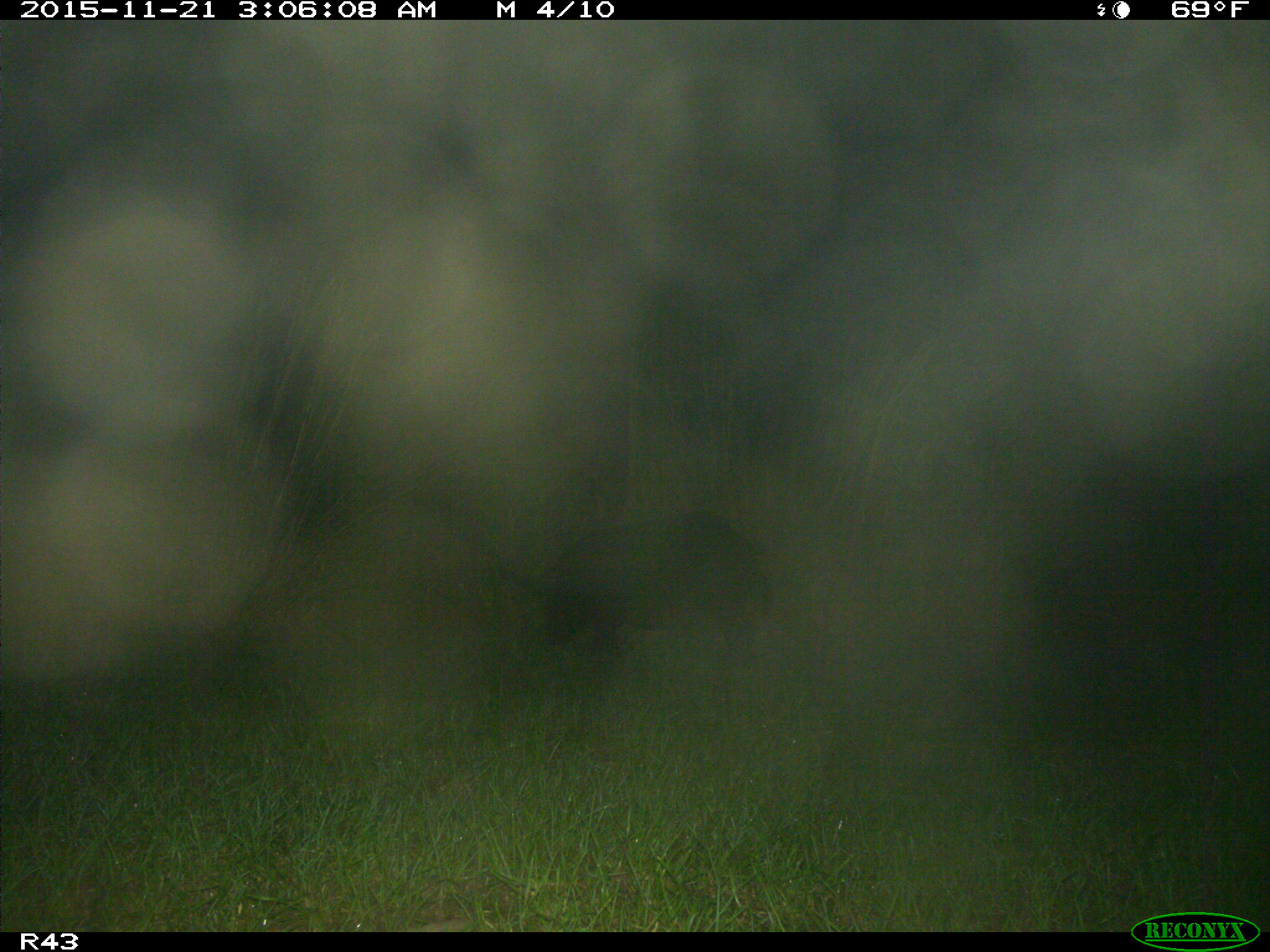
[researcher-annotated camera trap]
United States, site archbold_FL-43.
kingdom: Animalia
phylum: Chordata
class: Mammalia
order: Artiodactyla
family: Suidae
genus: Sus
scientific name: Sus scrofa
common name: wild boar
Sus scrofa (wild boar).